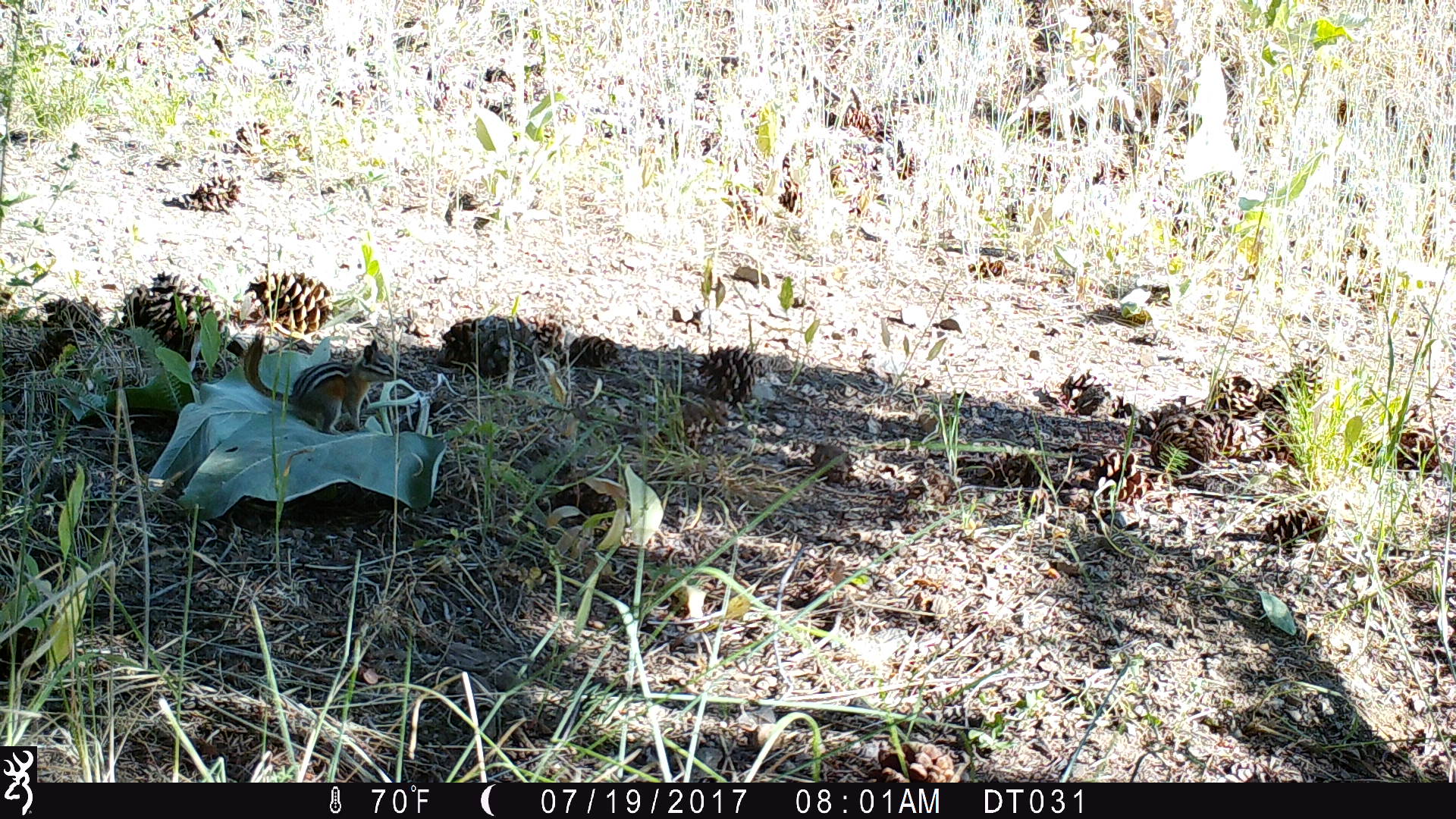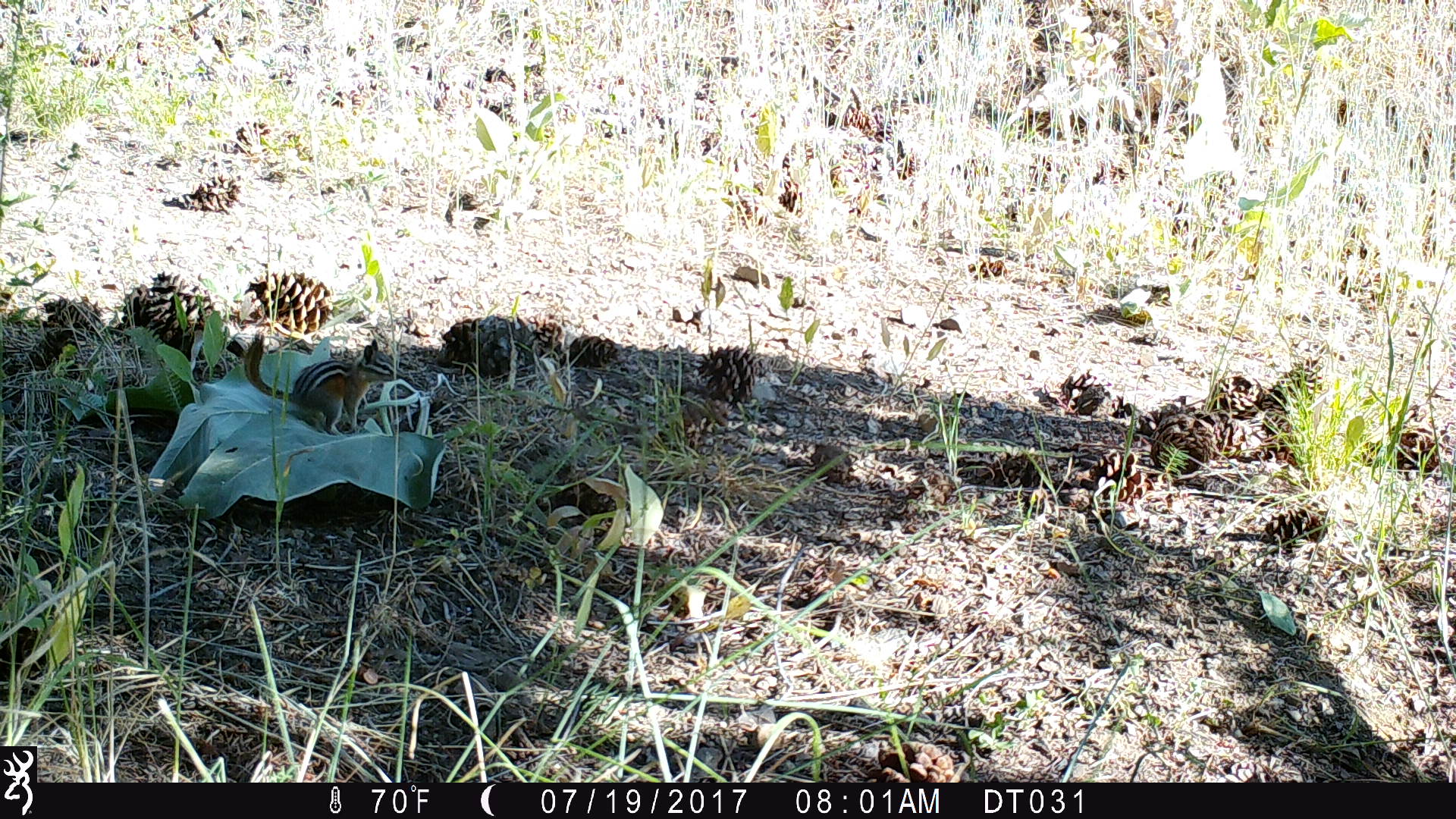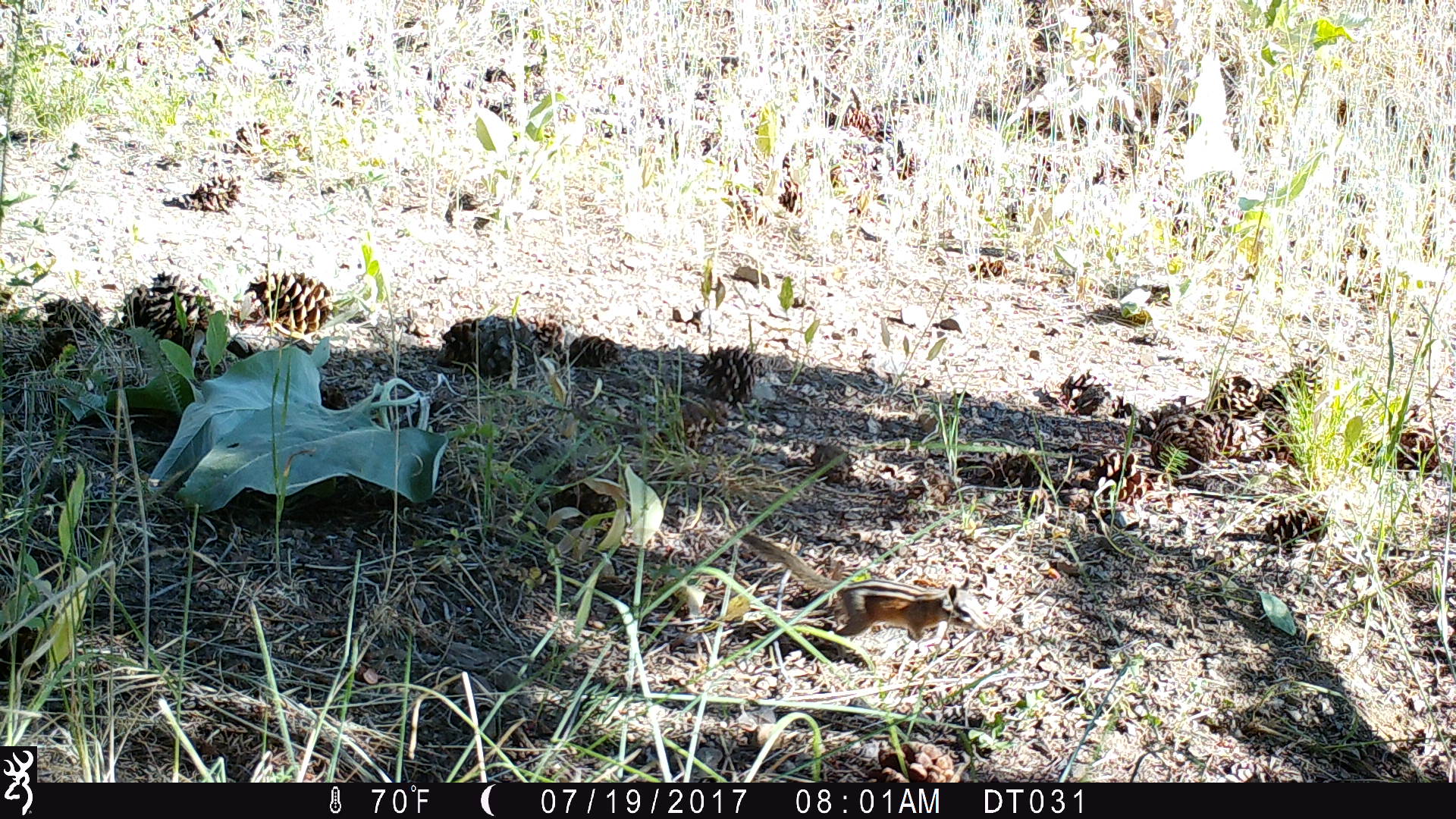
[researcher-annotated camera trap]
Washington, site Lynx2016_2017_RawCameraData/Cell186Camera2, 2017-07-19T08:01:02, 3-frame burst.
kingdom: Animalia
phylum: Chordata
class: Mammalia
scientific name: Mammalia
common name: small mammal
Small mammal (Mammalia). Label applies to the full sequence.